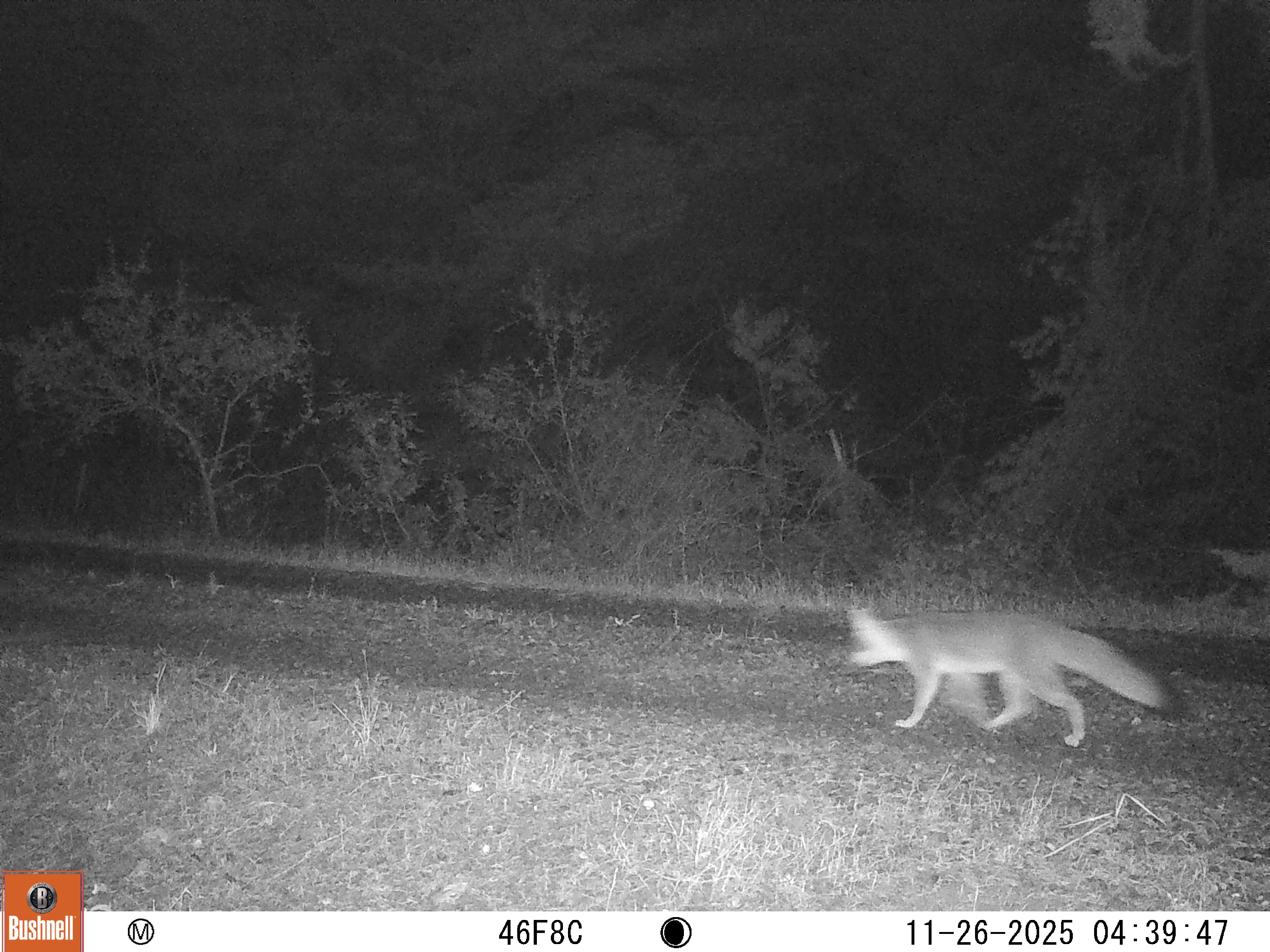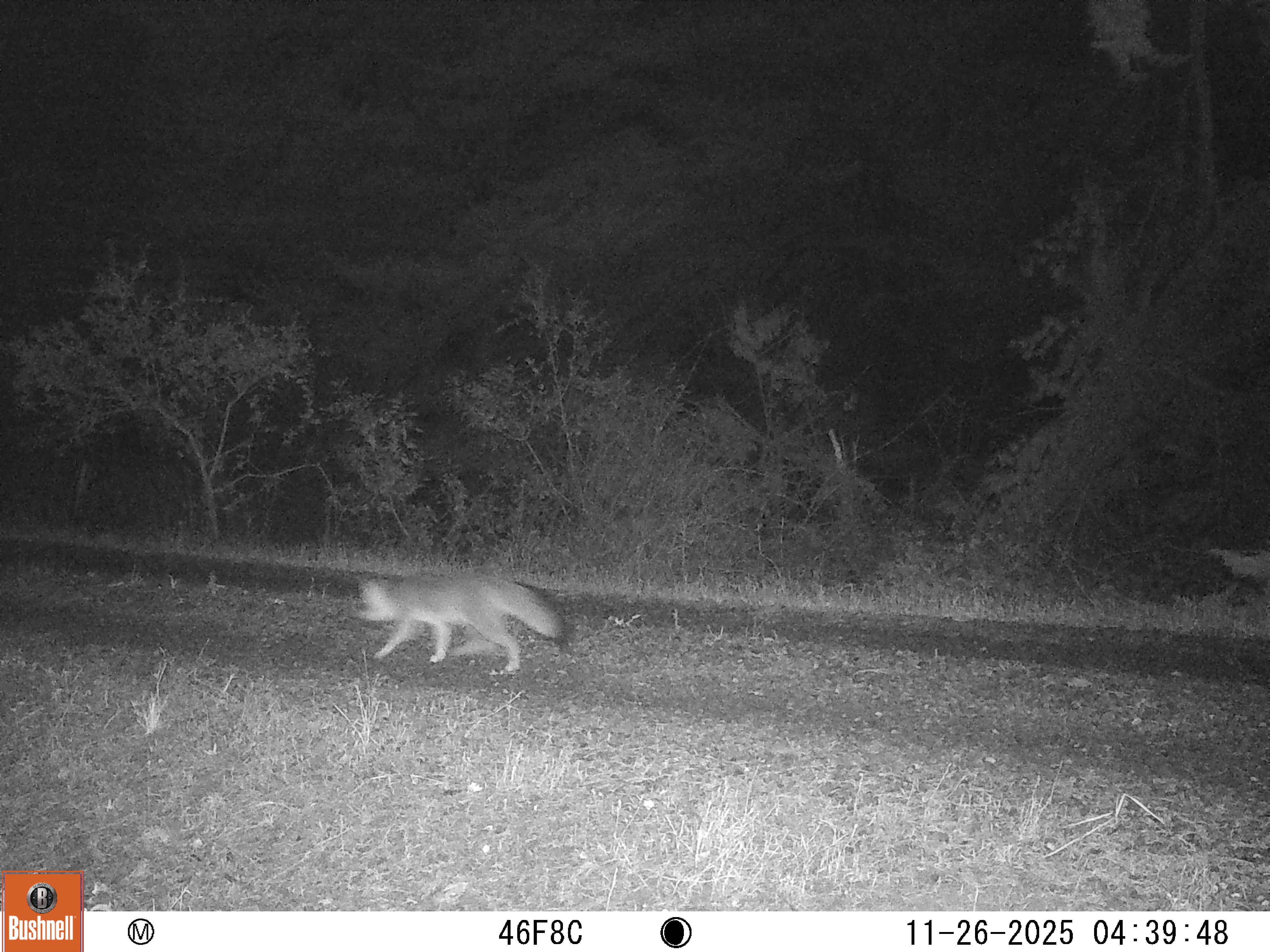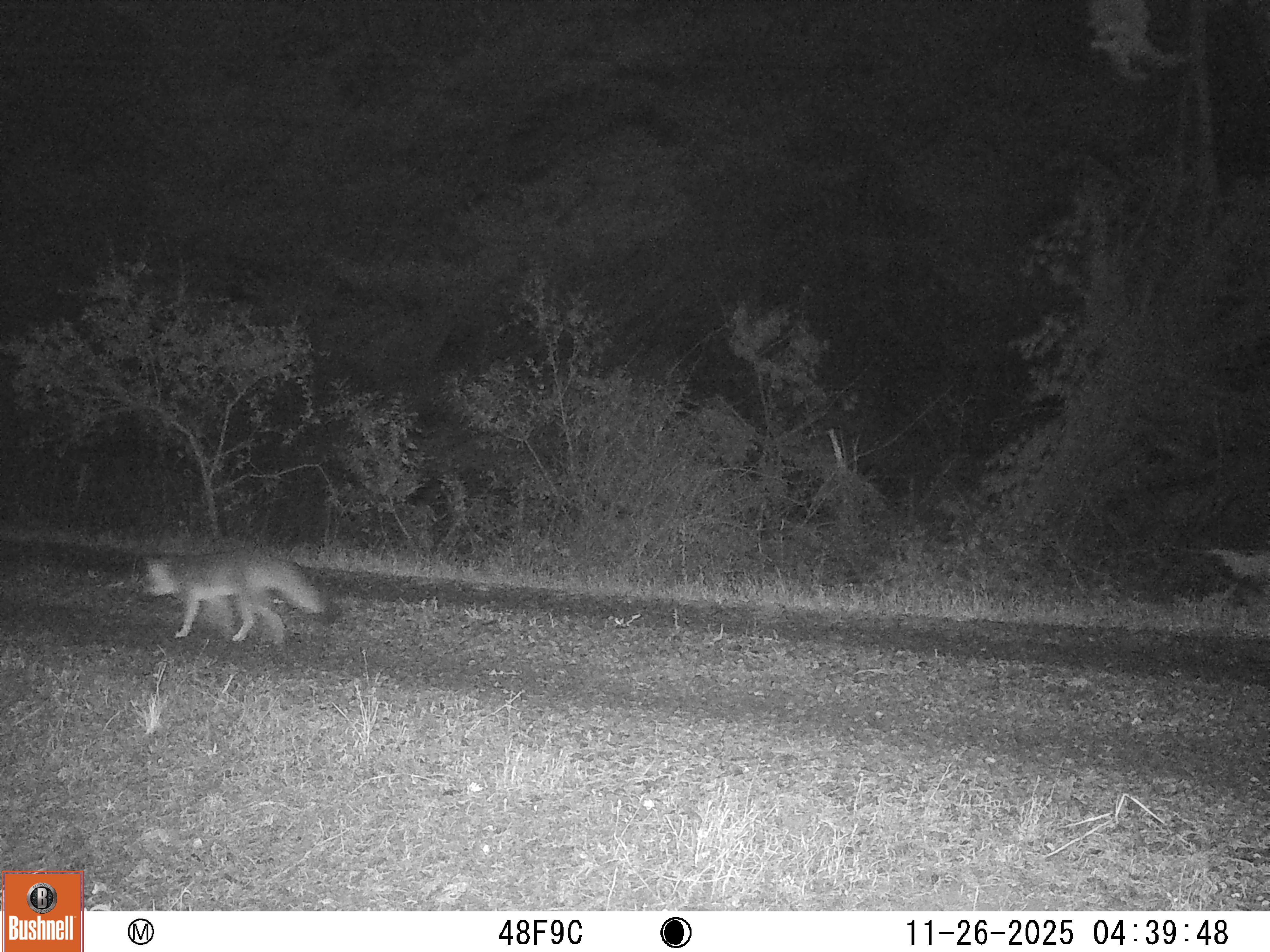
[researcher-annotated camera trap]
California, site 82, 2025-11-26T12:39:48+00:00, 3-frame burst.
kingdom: Animalia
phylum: Chordata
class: Mammalia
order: Carnivora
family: Canidae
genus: Urocyon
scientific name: Urocyon cinereoargenteus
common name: gray fox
Gray fox (Urocyon cinereoargenteus).